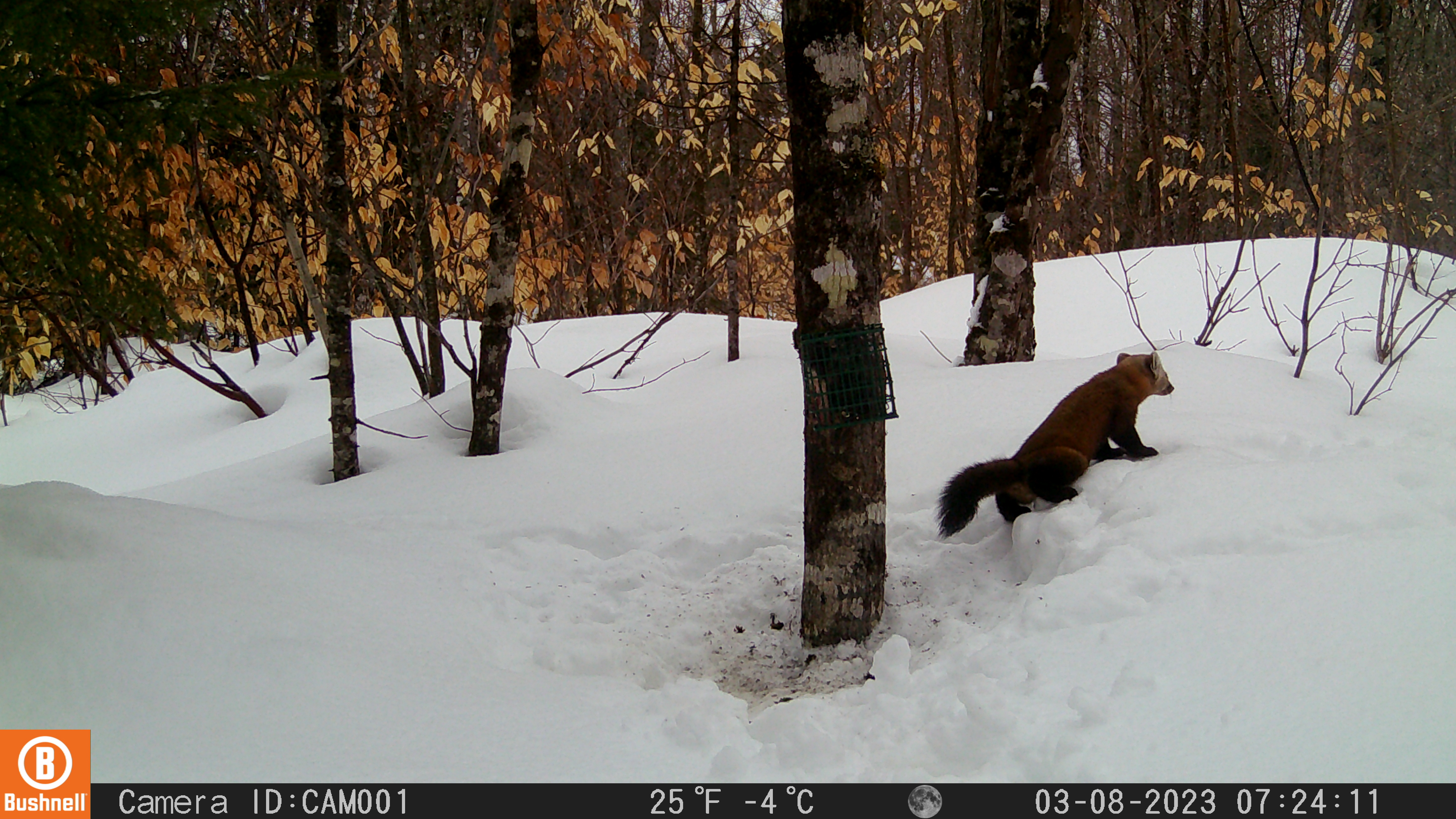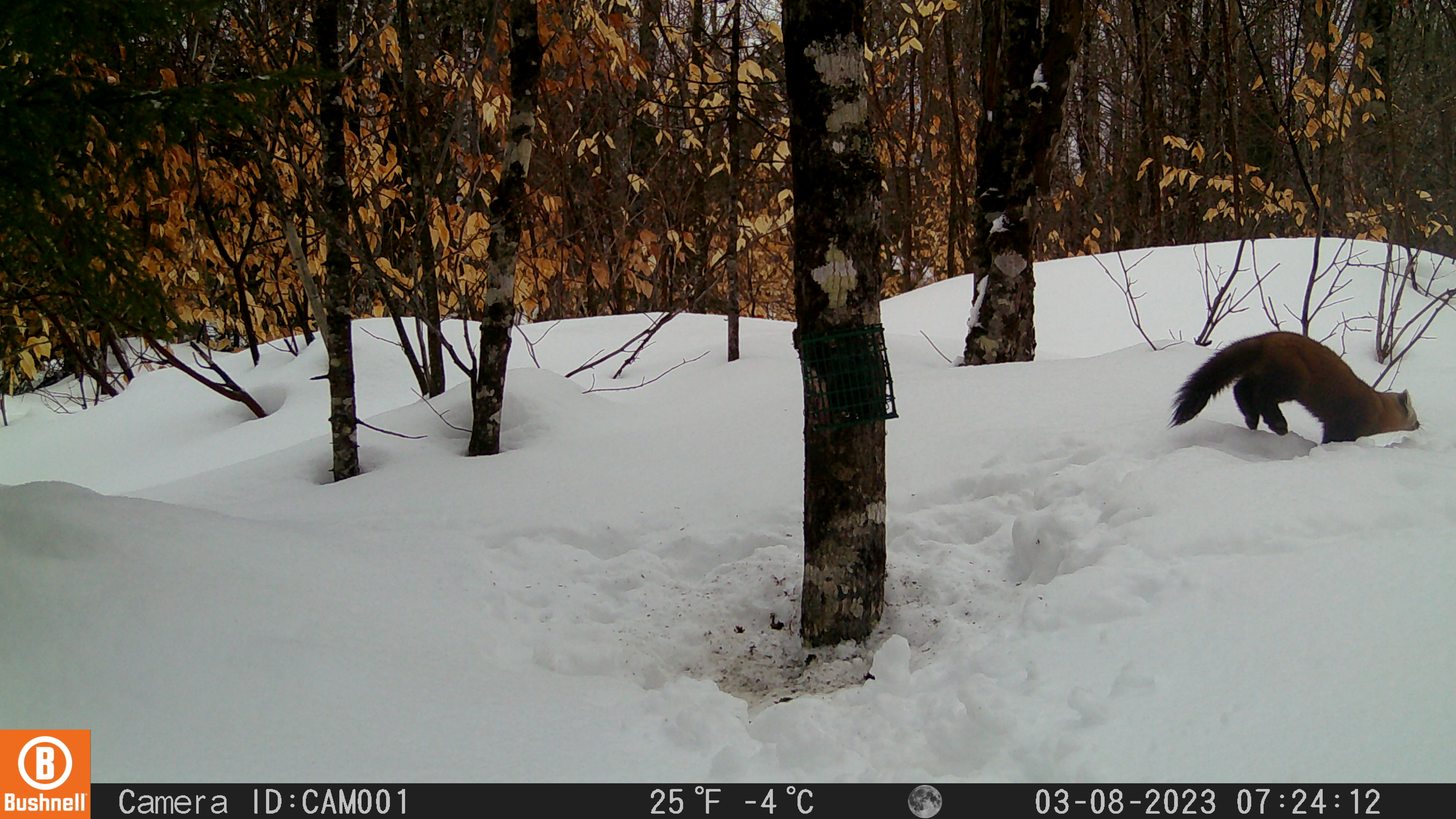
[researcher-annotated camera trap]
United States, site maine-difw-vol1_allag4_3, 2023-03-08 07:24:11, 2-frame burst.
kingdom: Animalia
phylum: Chordata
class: Mammalia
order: Carnivora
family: Mustelidae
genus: Martes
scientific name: Martes americana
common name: american marten